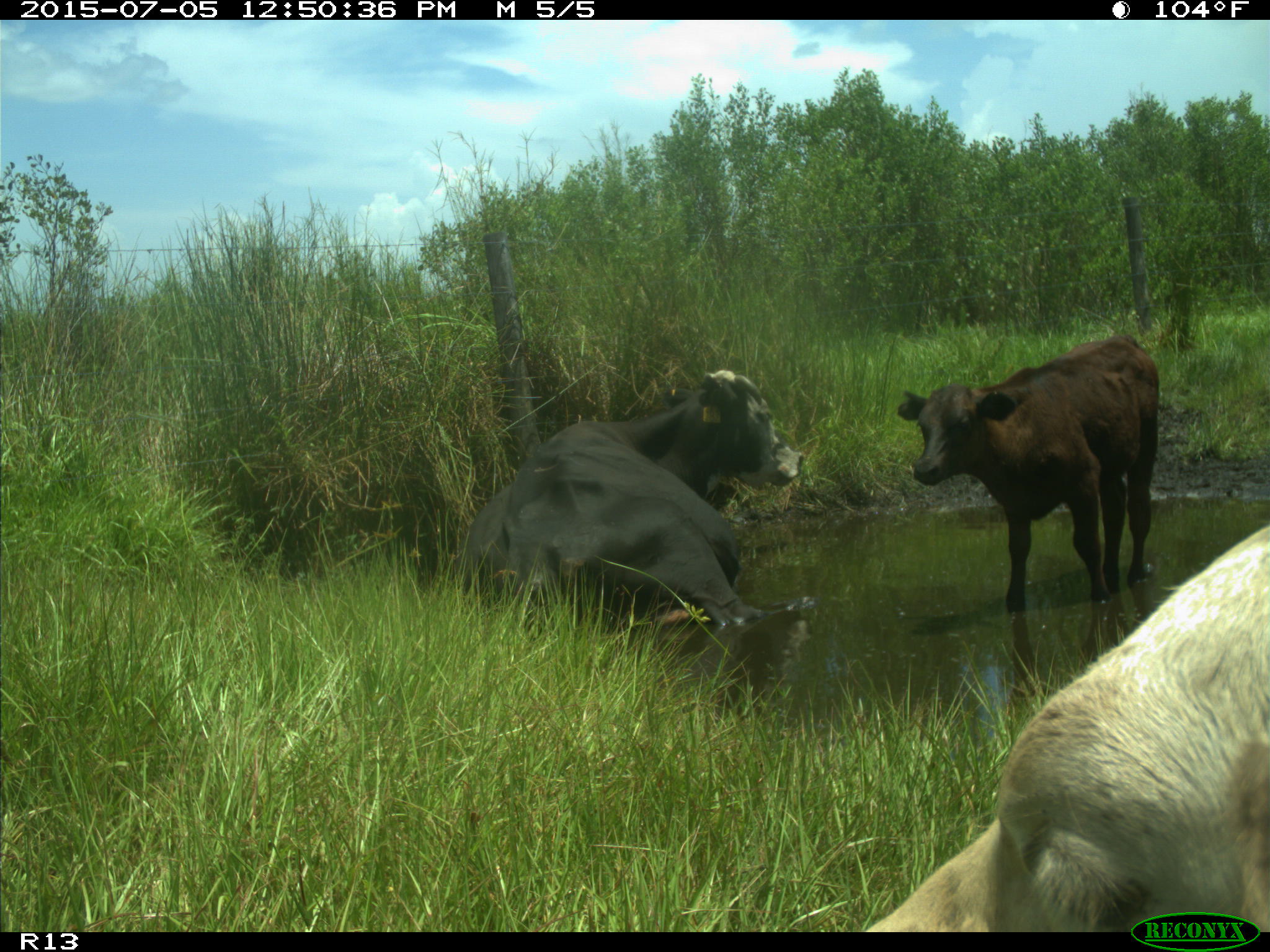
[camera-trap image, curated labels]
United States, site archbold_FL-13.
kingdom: Animalia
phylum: Chordata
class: Mammalia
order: Artiodactyla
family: Bovidae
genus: Bos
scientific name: Bos taurus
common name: domestic cow